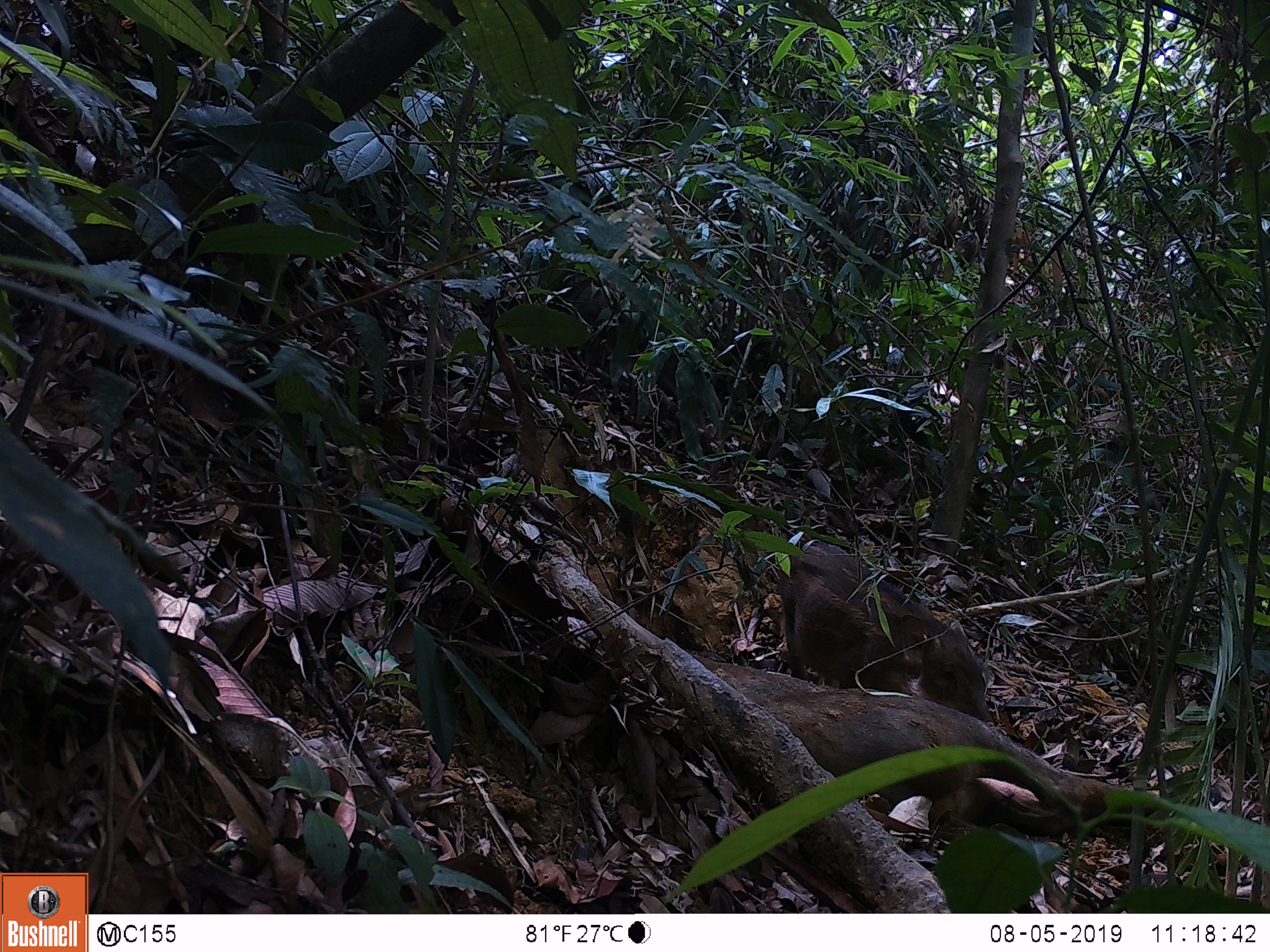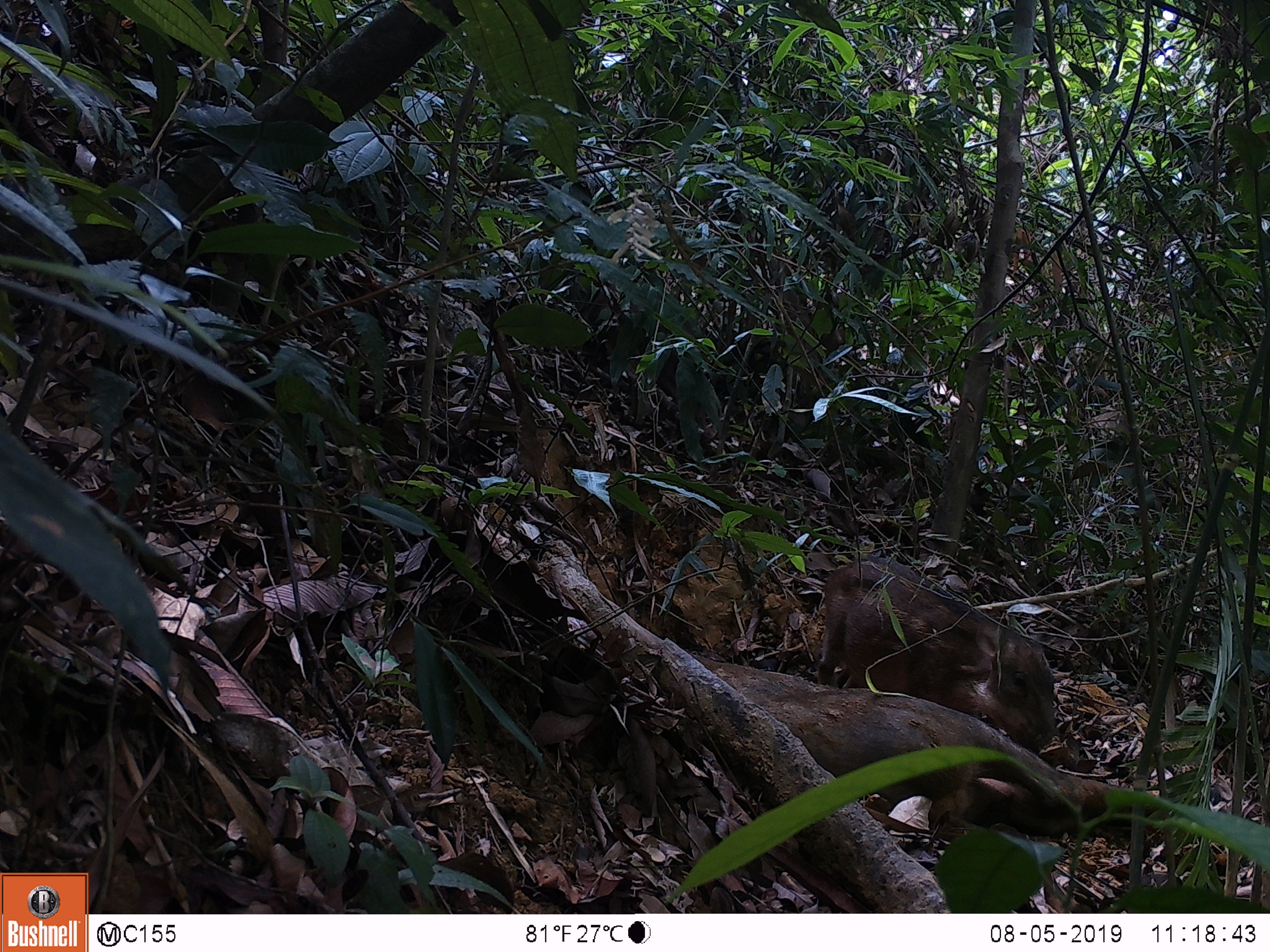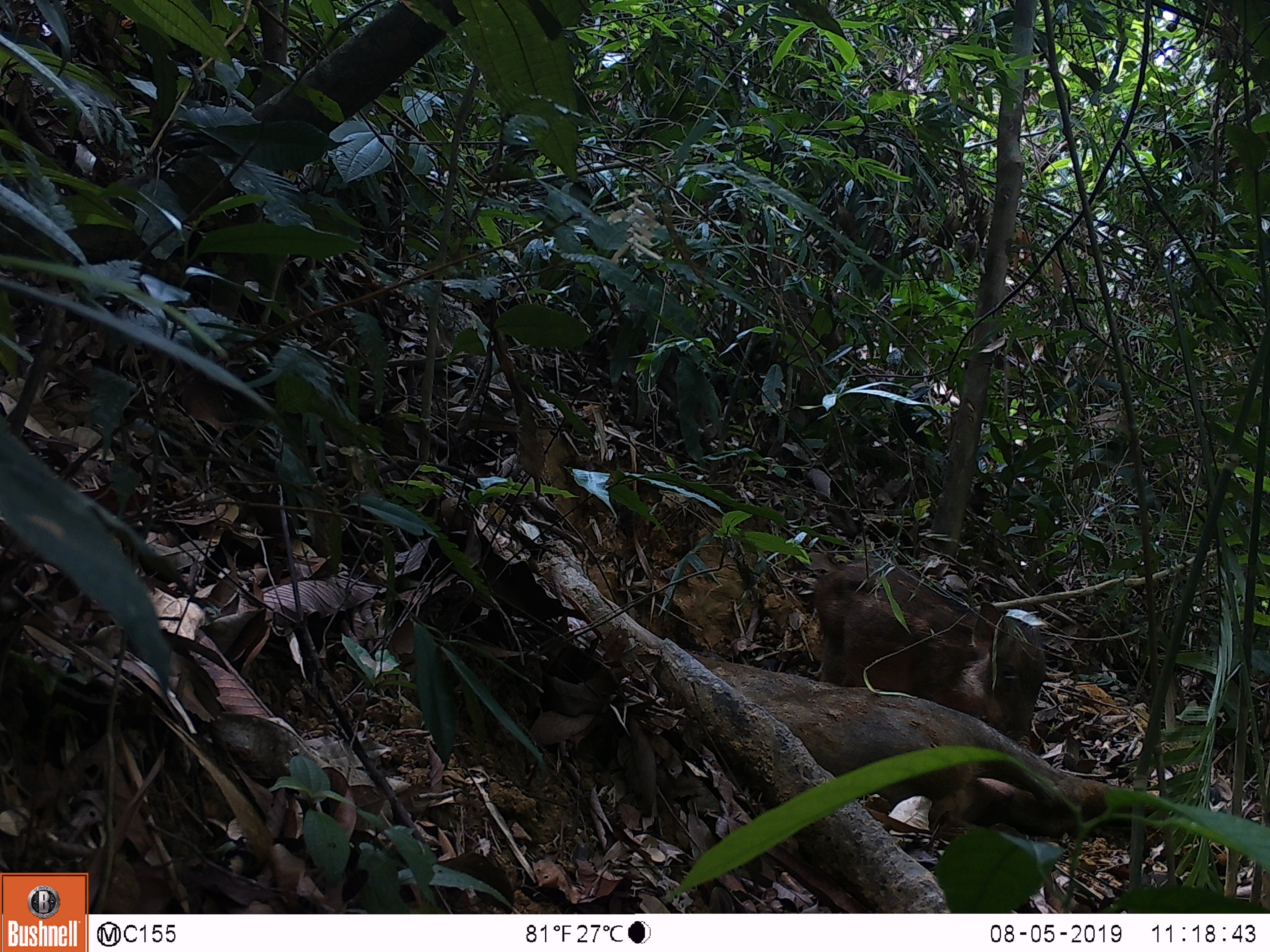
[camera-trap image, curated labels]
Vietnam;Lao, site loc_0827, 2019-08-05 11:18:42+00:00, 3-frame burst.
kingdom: Animalia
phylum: Chordata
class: Mammalia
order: Artiodactyla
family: Suidae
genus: Sus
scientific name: Sus scrofa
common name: eurasian wild pig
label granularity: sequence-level